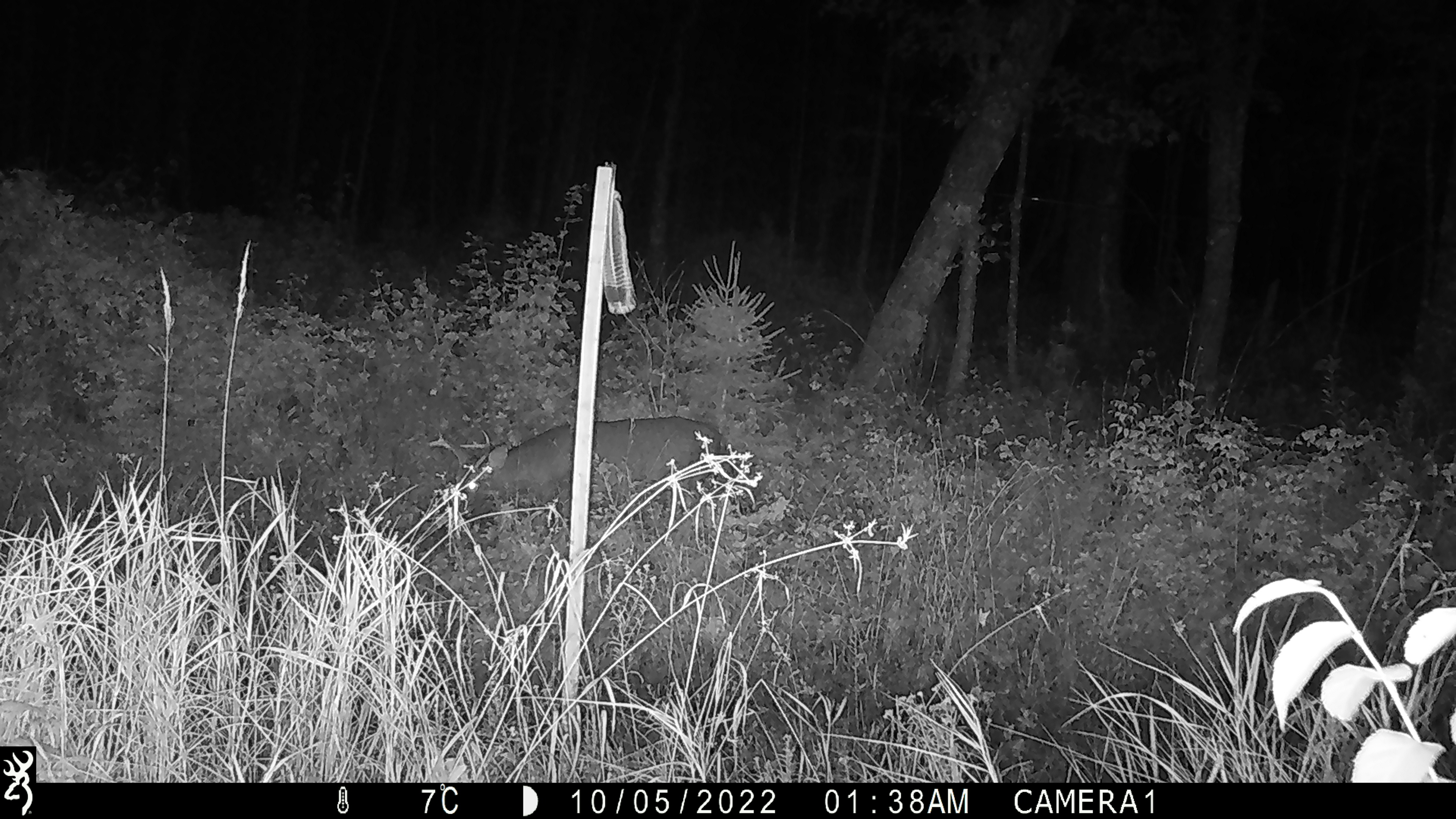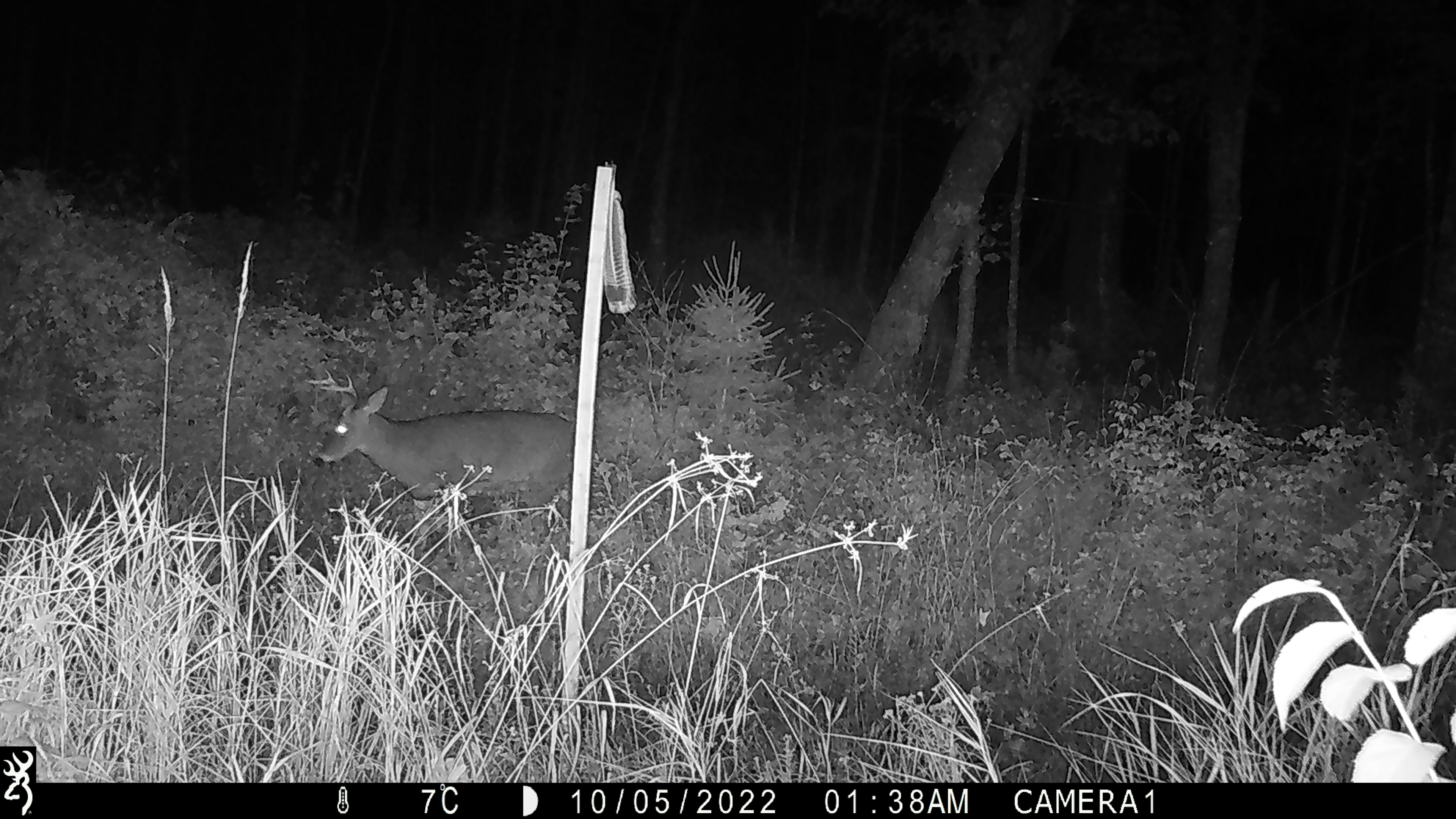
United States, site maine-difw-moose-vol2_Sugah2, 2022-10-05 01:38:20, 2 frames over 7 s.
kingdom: Animalia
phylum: Chordata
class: Mammalia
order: Artiodactyla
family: Cervidae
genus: Odocoileus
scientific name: Odocoileus virginianus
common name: white-tailed deer